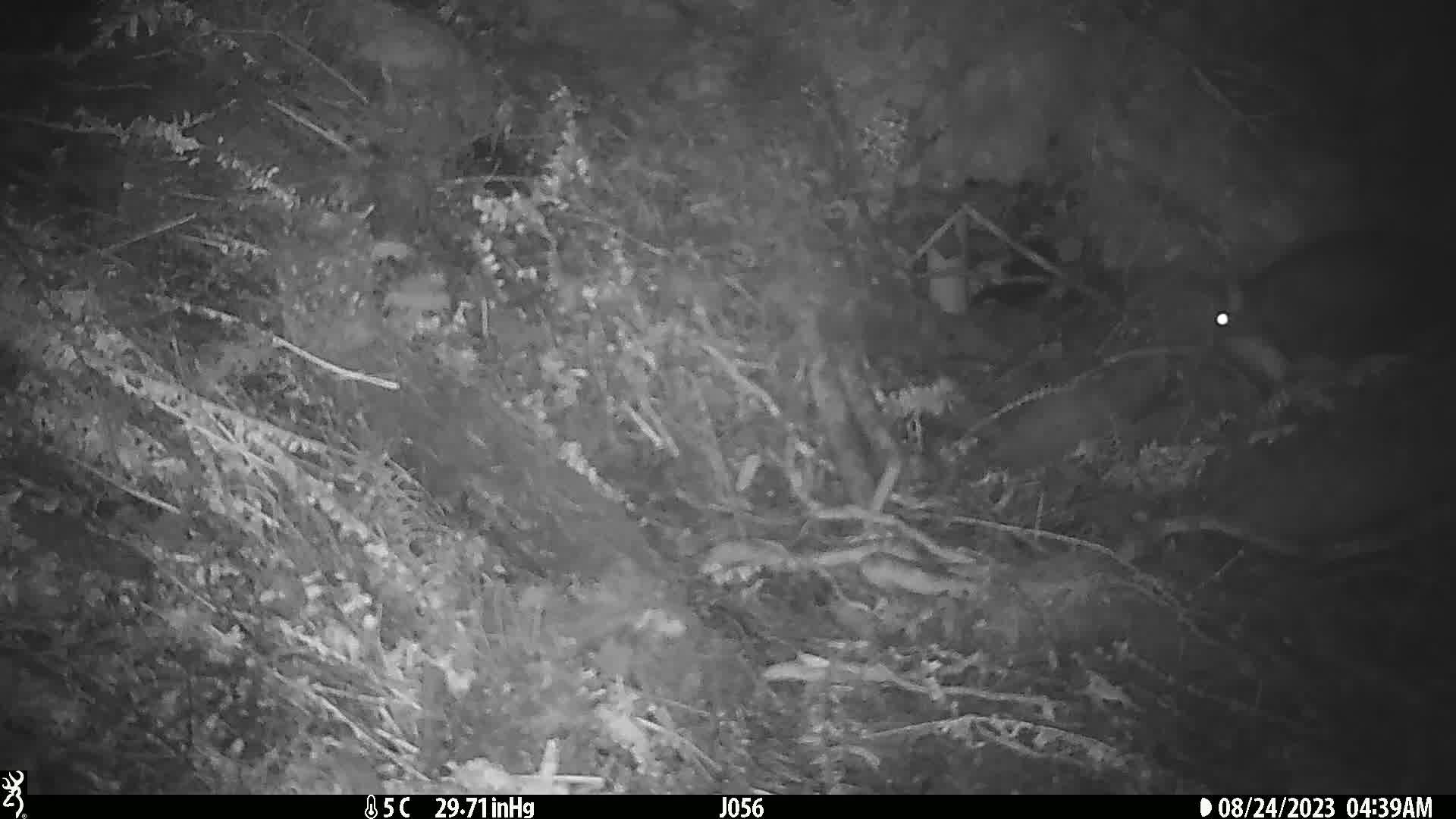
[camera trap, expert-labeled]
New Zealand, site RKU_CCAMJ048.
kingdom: Animalia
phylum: Chordata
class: Mammalia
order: Diprotodontia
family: Phalangeridae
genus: Trichosurus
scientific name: Trichosurus vulpecula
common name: common brushtail possum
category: possum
Possum (common brushtail possum) (Trichosurus vulpecula).